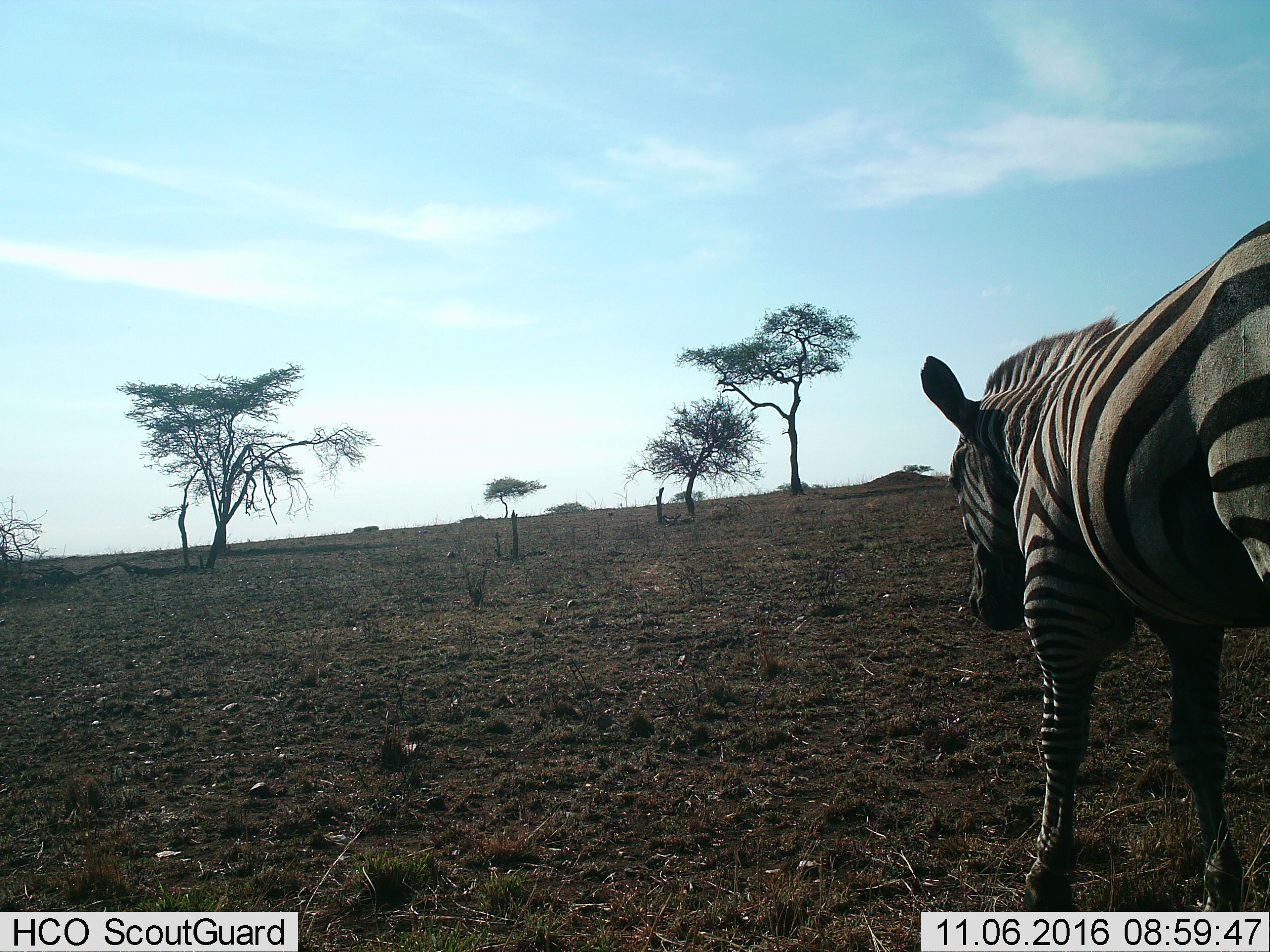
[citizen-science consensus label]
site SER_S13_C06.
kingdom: Animalia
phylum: Chordata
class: Mammalia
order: Perissodactyla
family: Equidae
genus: Equus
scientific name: Equus quagga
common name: plains zebra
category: zebraplains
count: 1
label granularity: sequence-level